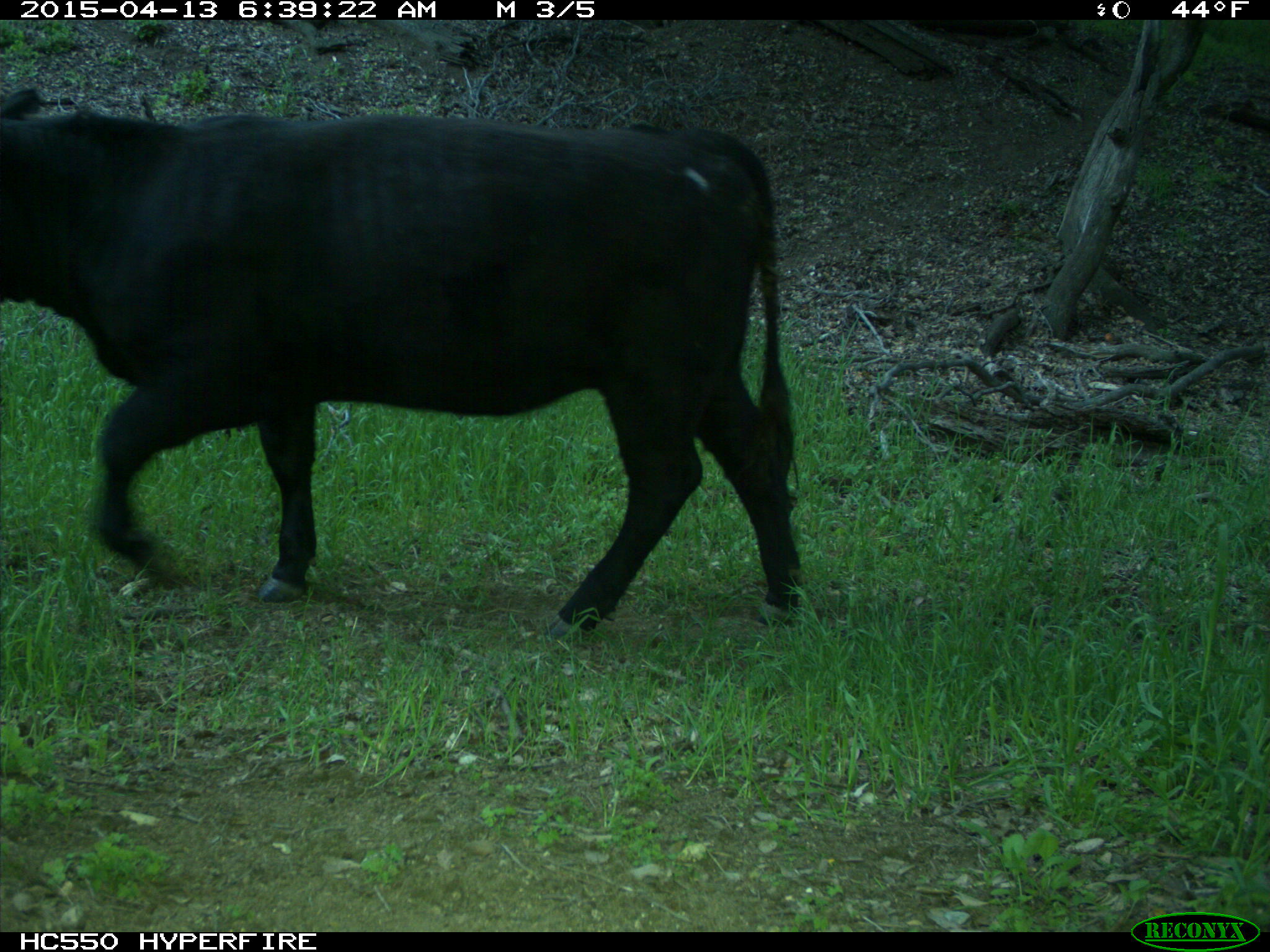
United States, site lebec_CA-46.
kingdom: Animalia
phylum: Chordata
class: Mammalia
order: Artiodactyla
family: Bovidae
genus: Bos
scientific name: Bos taurus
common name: domestic cow